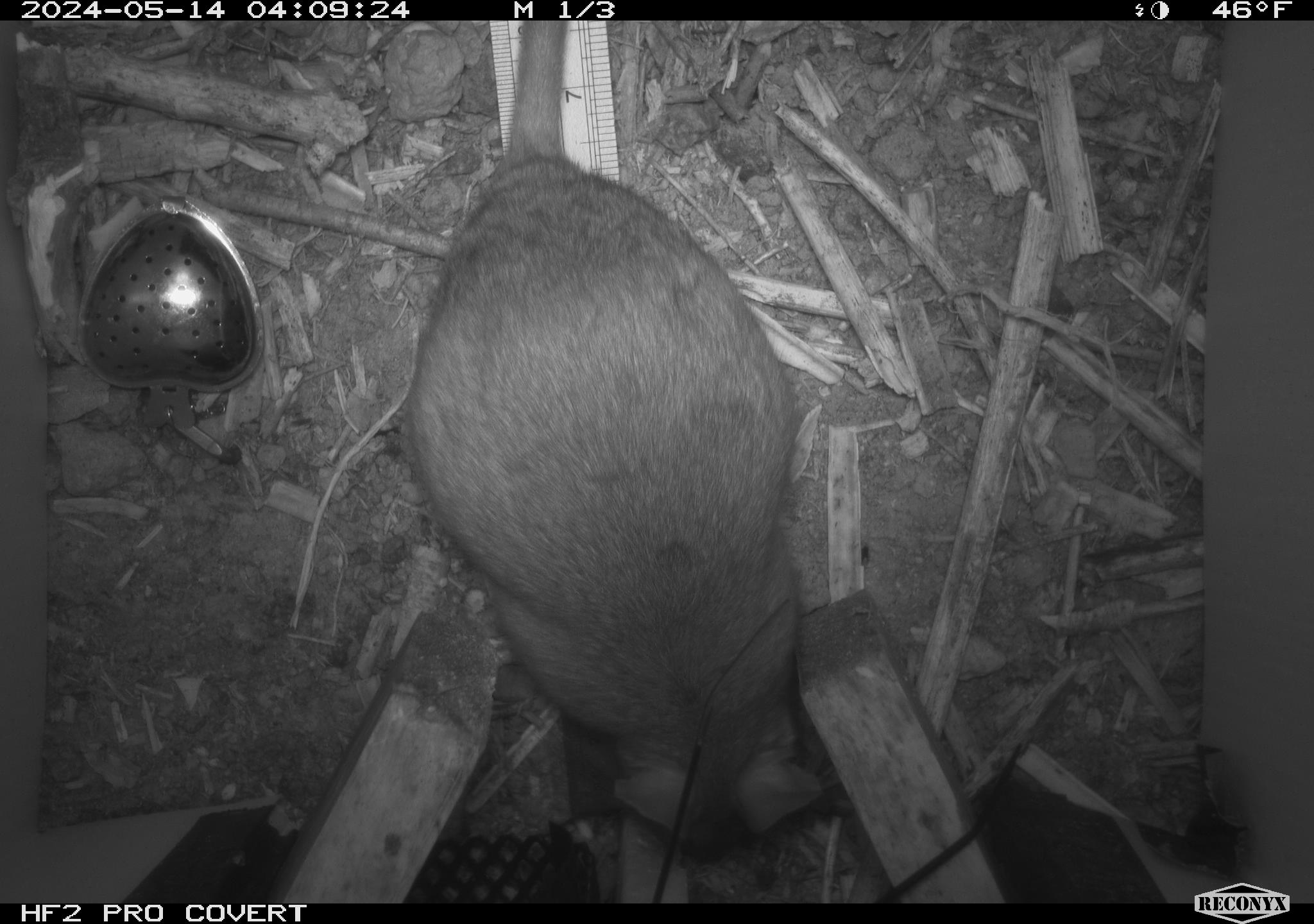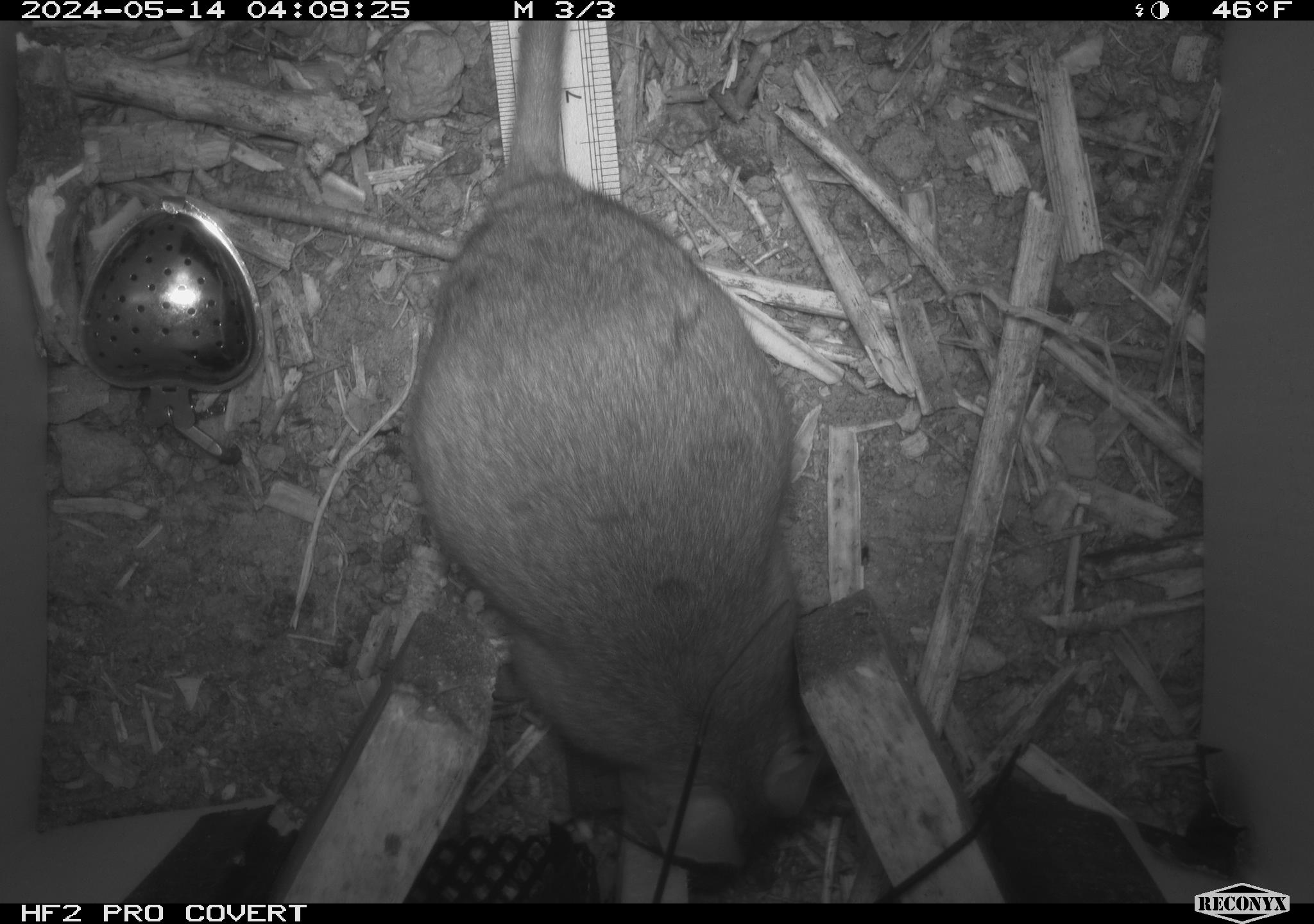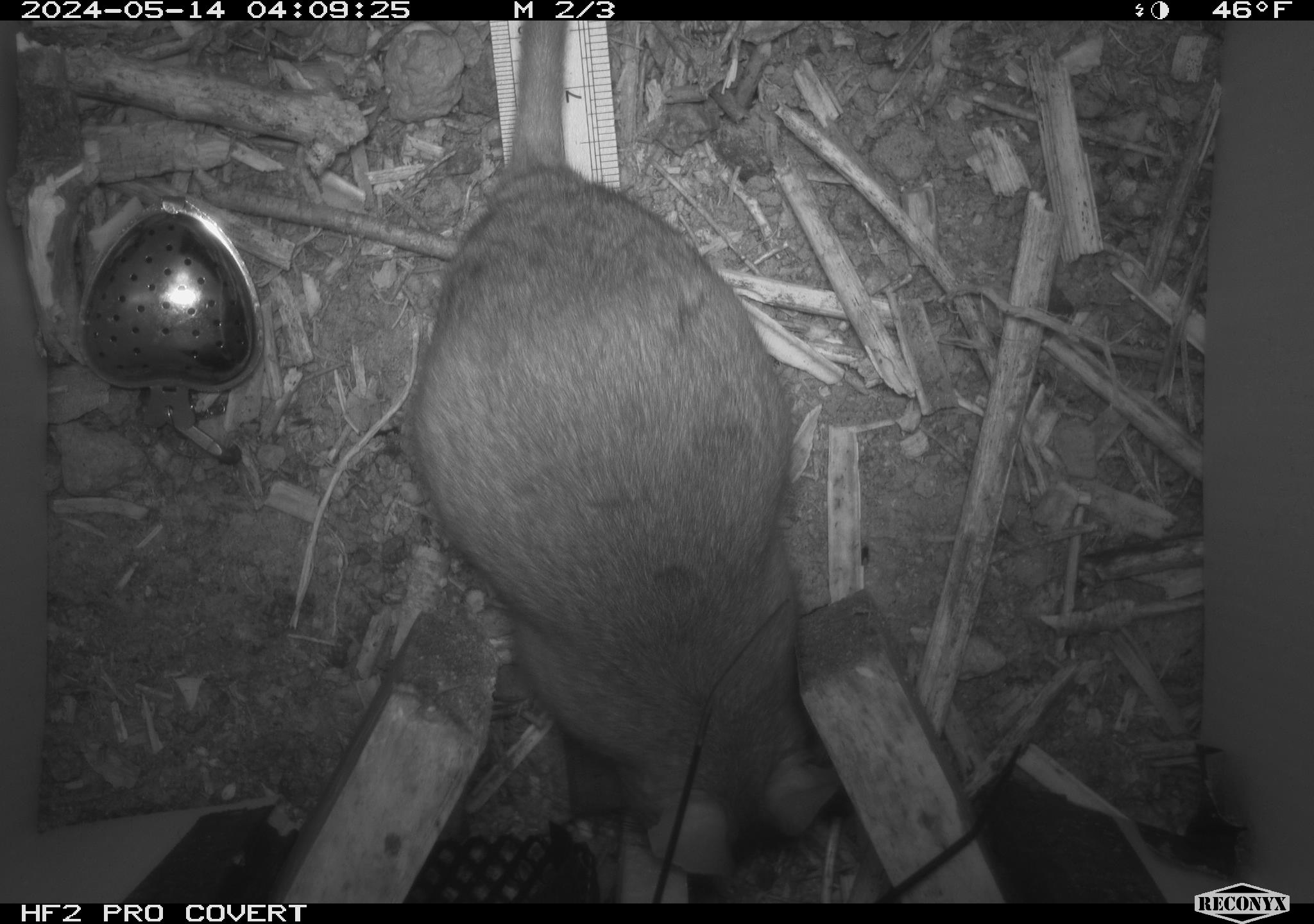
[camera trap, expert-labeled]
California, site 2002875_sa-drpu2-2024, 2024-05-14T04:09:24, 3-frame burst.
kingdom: Animalia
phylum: Chordata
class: Mammalia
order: Rodentia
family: Cricetidae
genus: Neotoma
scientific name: Neotoma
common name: pack rat or woodrat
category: neotoma species